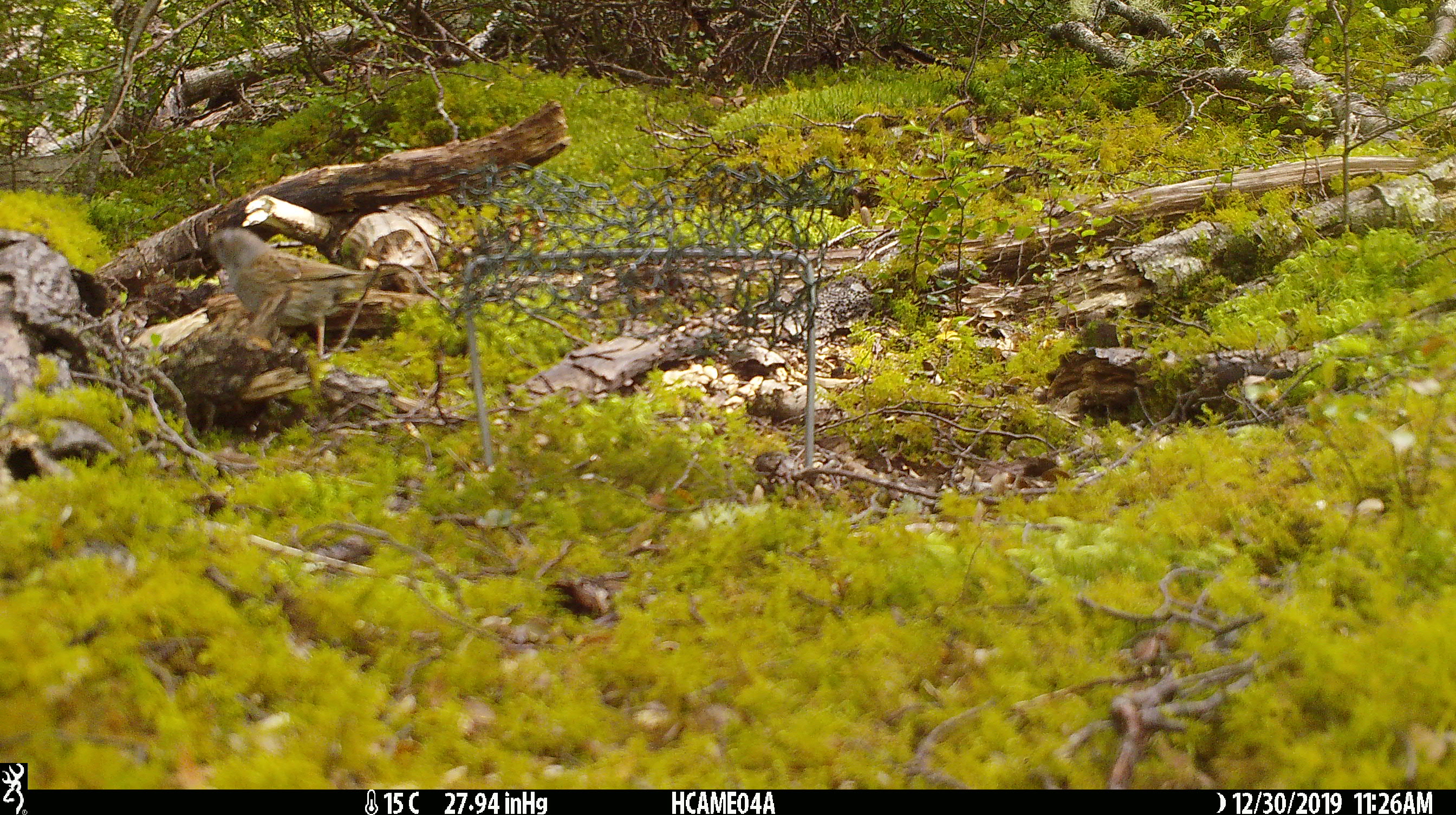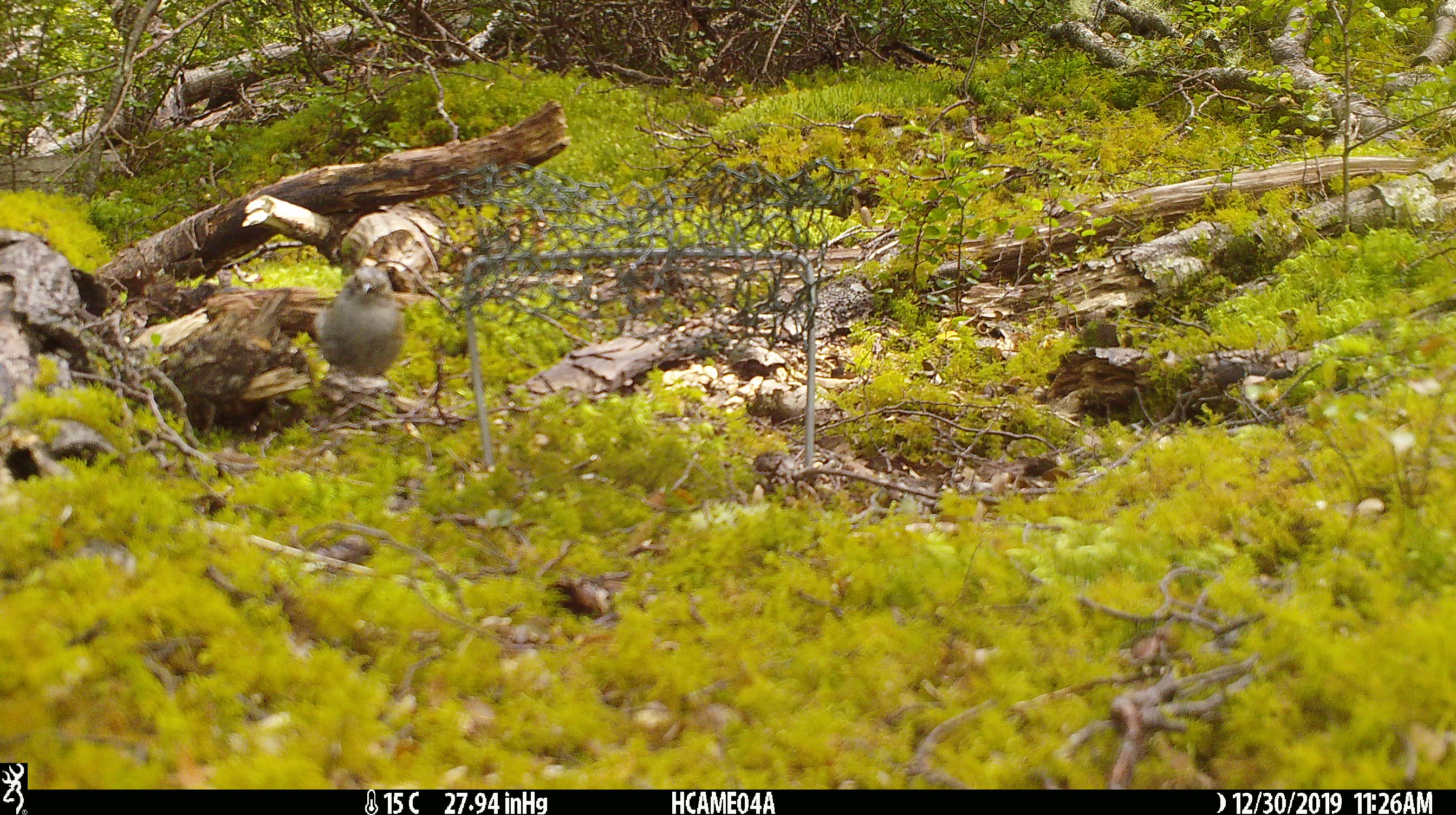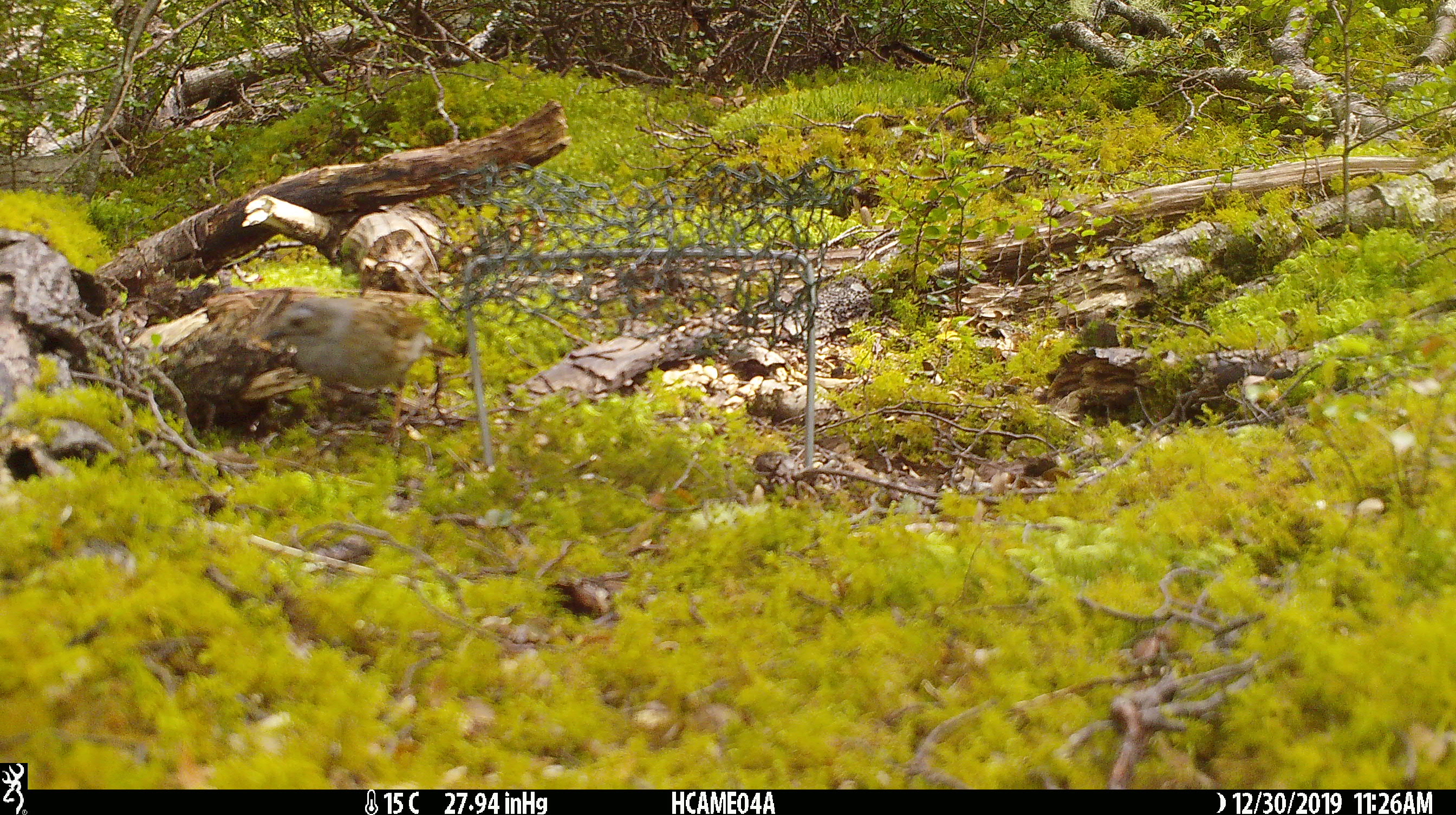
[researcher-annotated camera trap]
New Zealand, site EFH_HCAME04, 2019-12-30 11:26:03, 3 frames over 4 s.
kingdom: Animalia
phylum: Chordata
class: Aves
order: Passeriformes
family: Prunellidae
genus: Prunella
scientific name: Prunella modularis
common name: dunnock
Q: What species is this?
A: Dunnock (Prunella modularis).